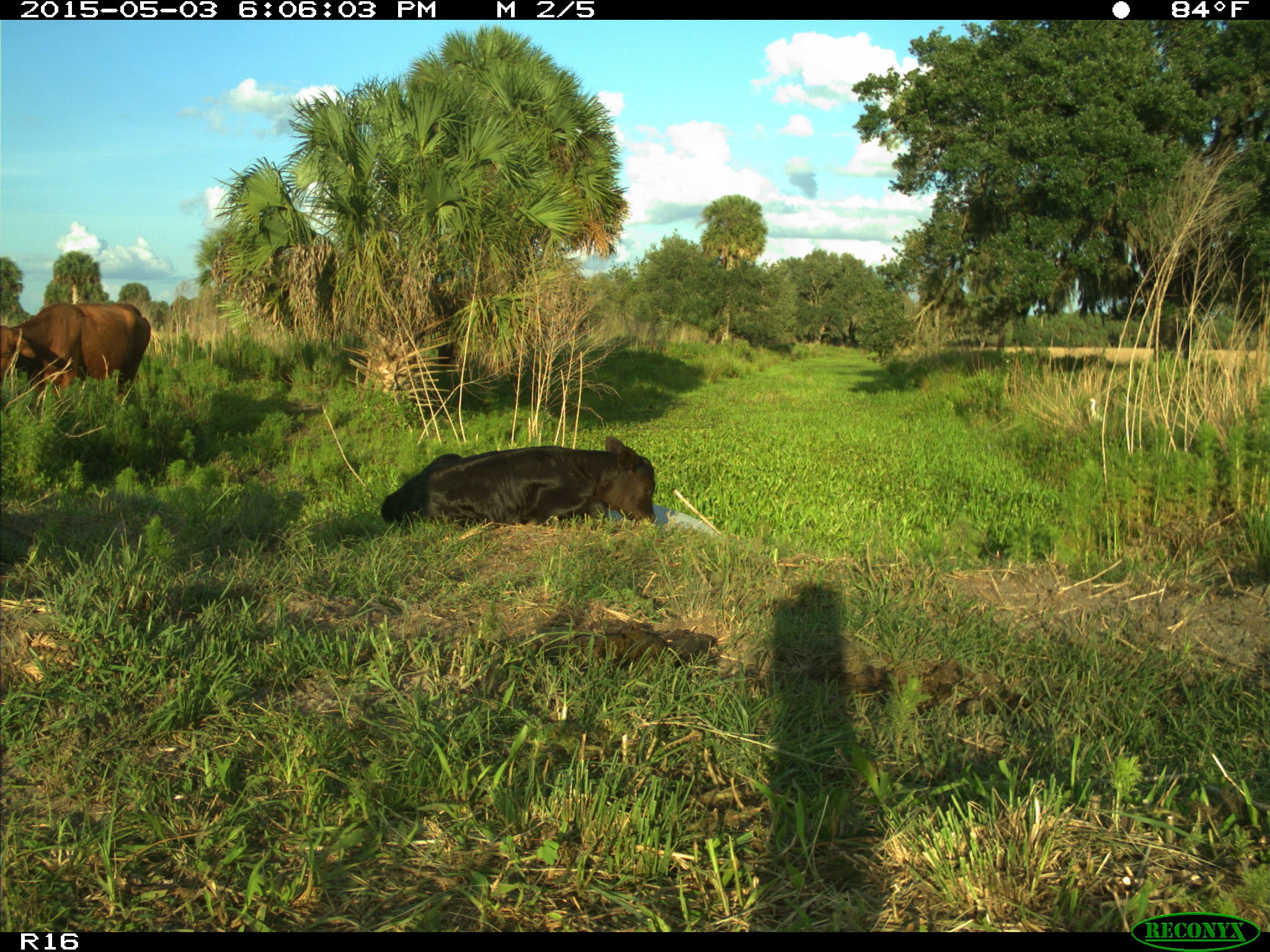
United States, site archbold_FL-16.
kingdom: Animalia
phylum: Chordata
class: Mammalia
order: Artiodactyla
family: Bovidae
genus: Bos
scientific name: Bos taurus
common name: domestic cow